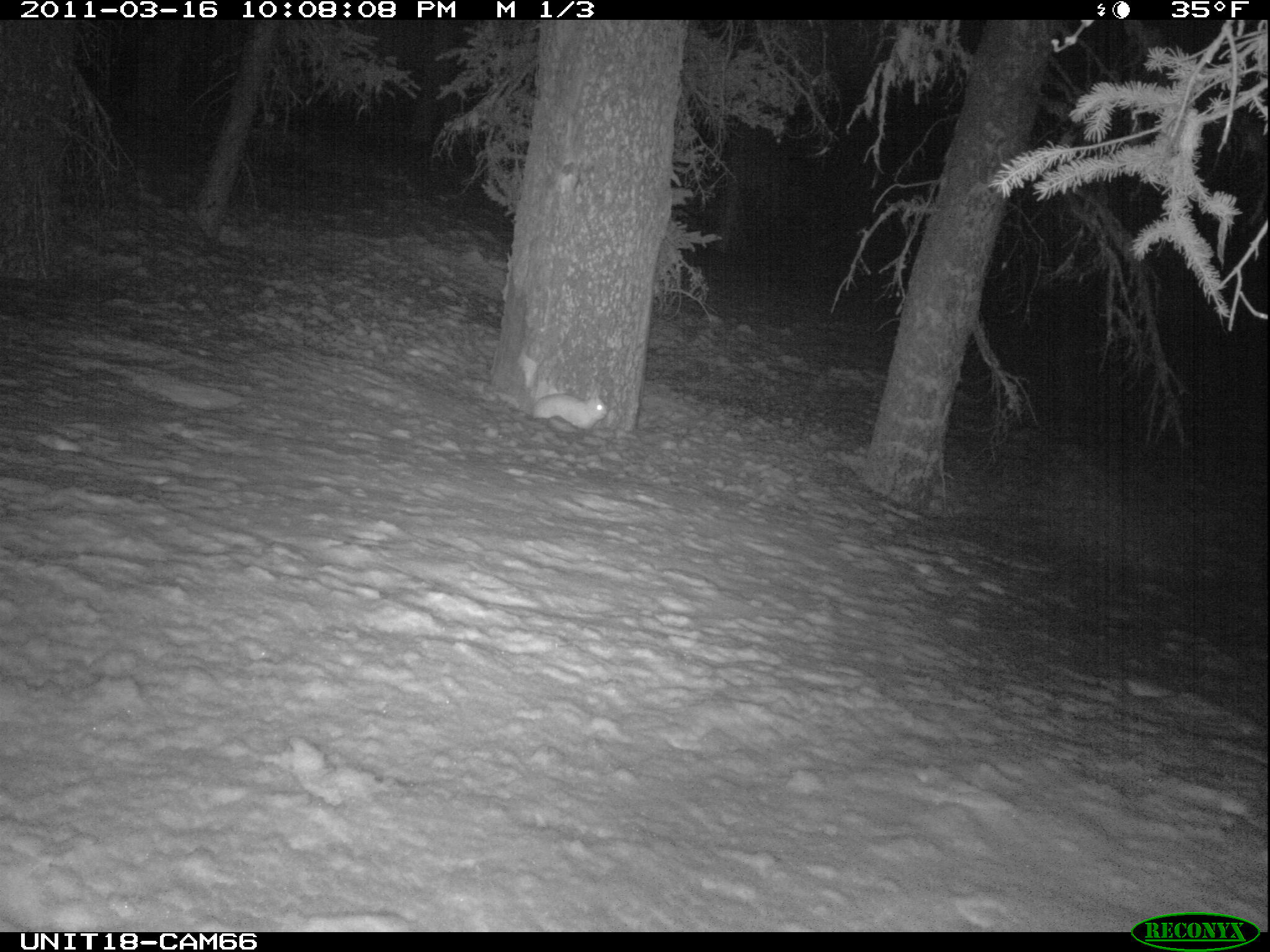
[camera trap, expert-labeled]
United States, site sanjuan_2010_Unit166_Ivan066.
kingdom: Animalia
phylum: Chordata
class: Mammalia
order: Lagomorpha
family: Leporidae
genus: Lepus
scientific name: Lepus americanus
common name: snowshoe hare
Lepus americanus (snowshoe hare).